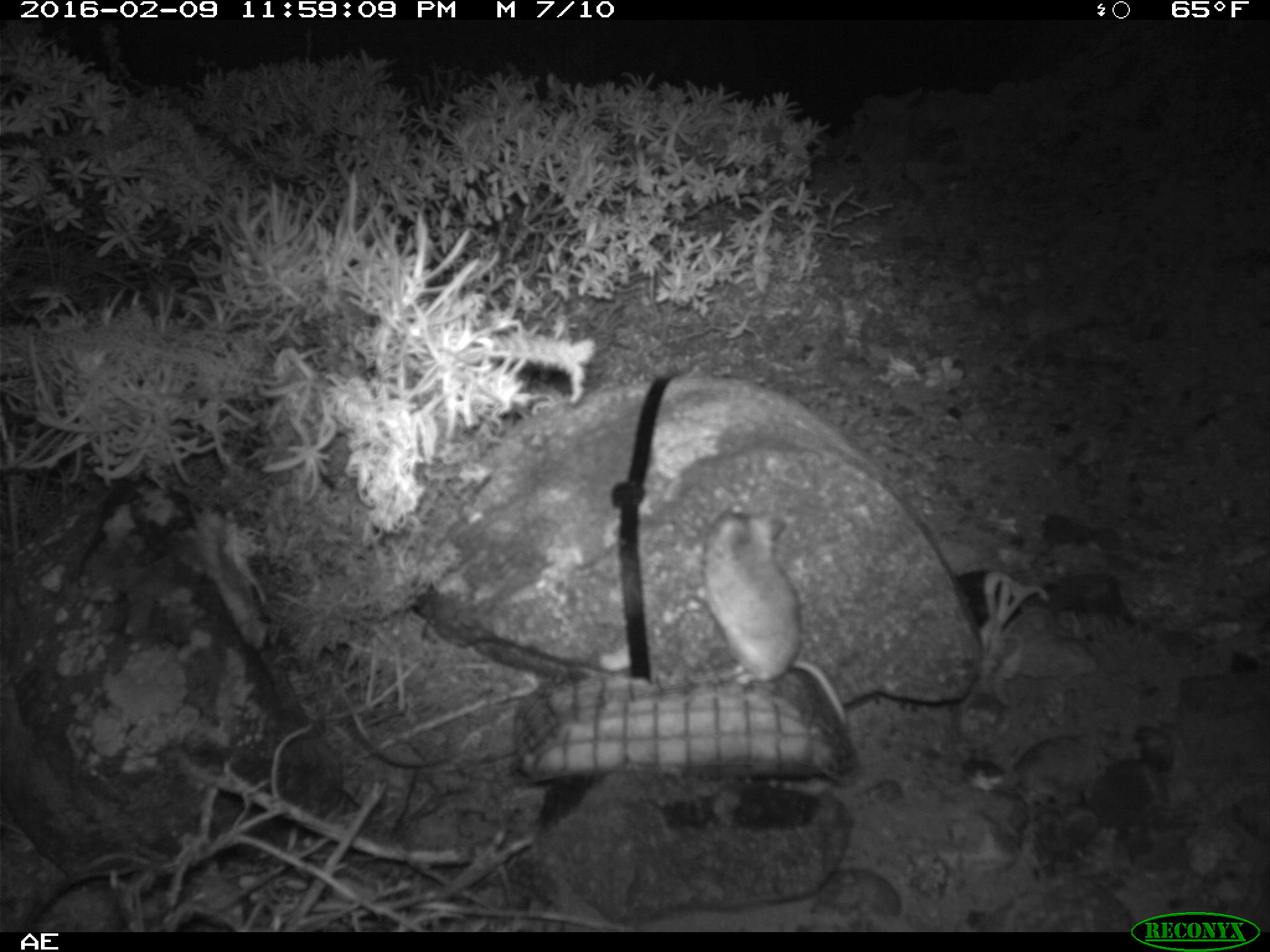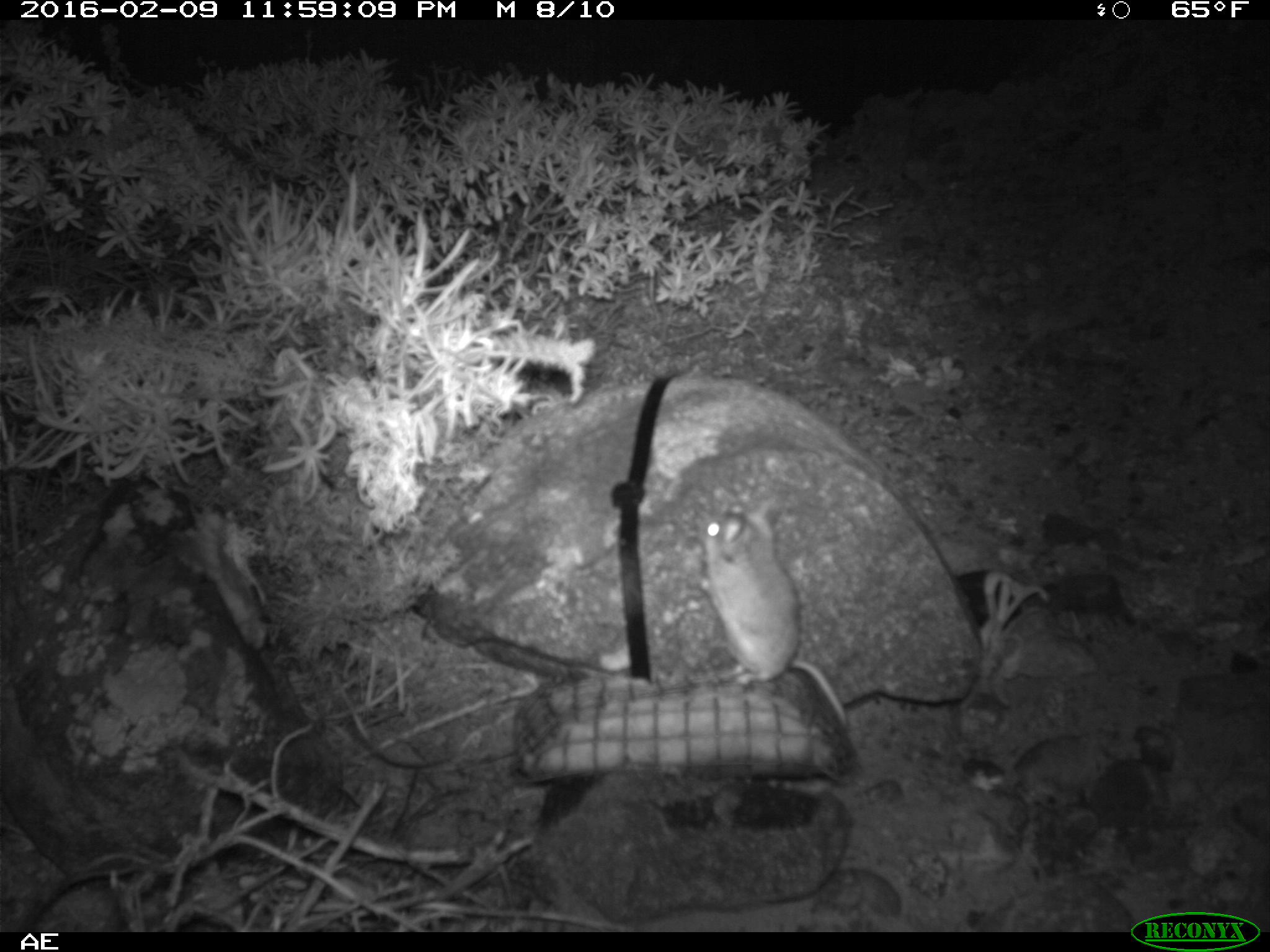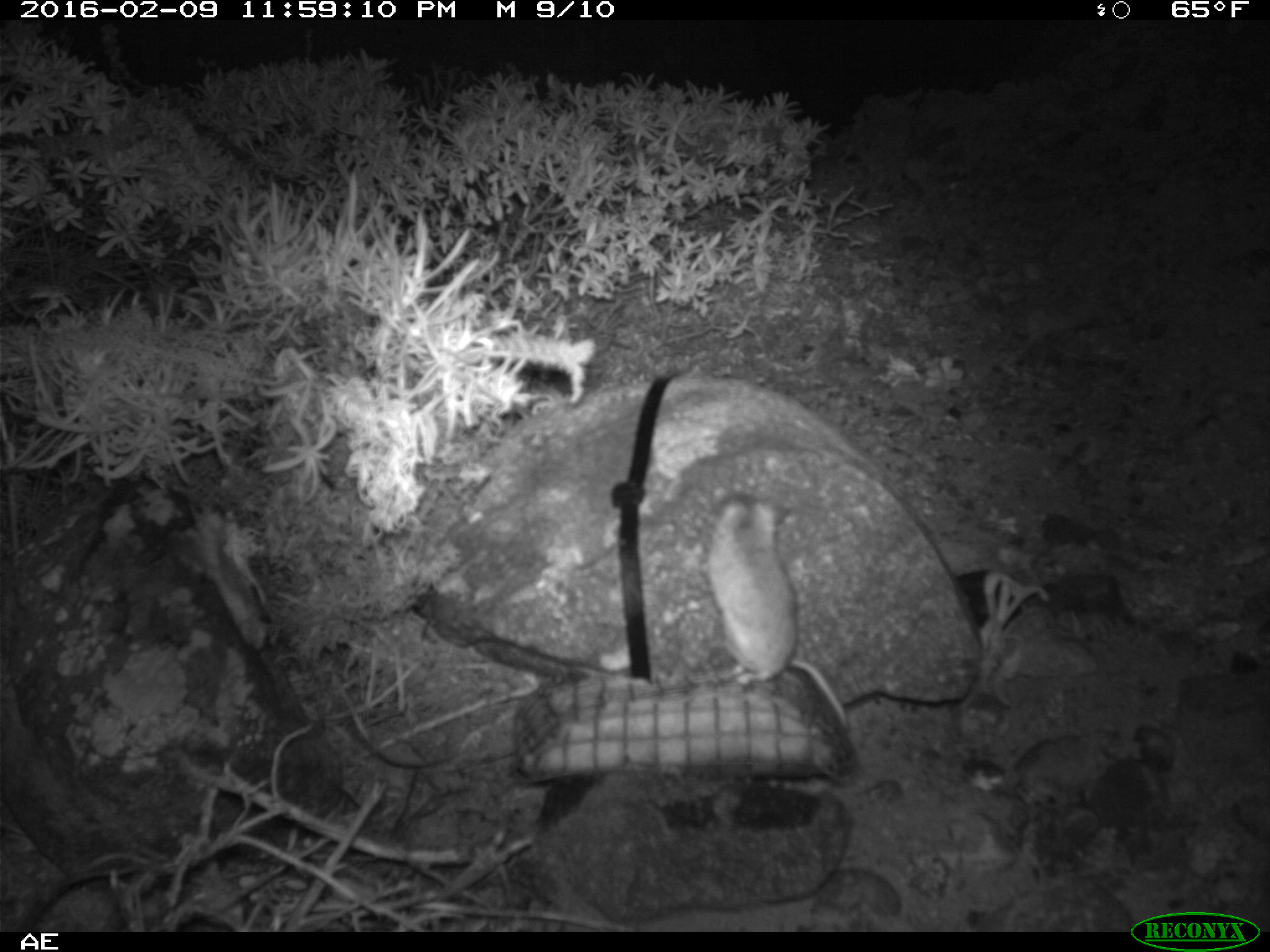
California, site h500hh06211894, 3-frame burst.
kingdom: Animalia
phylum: Chordata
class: Mammalia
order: Rodentia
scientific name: Rodentia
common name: rodent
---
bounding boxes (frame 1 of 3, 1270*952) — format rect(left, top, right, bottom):
rodent: rect(692, 502, 846, 733)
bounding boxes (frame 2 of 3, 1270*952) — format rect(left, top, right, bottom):
rodent: rect(699, 498, 849, 734)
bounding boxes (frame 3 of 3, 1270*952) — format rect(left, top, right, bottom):
rodent: rect(701, 485, 848, 726)